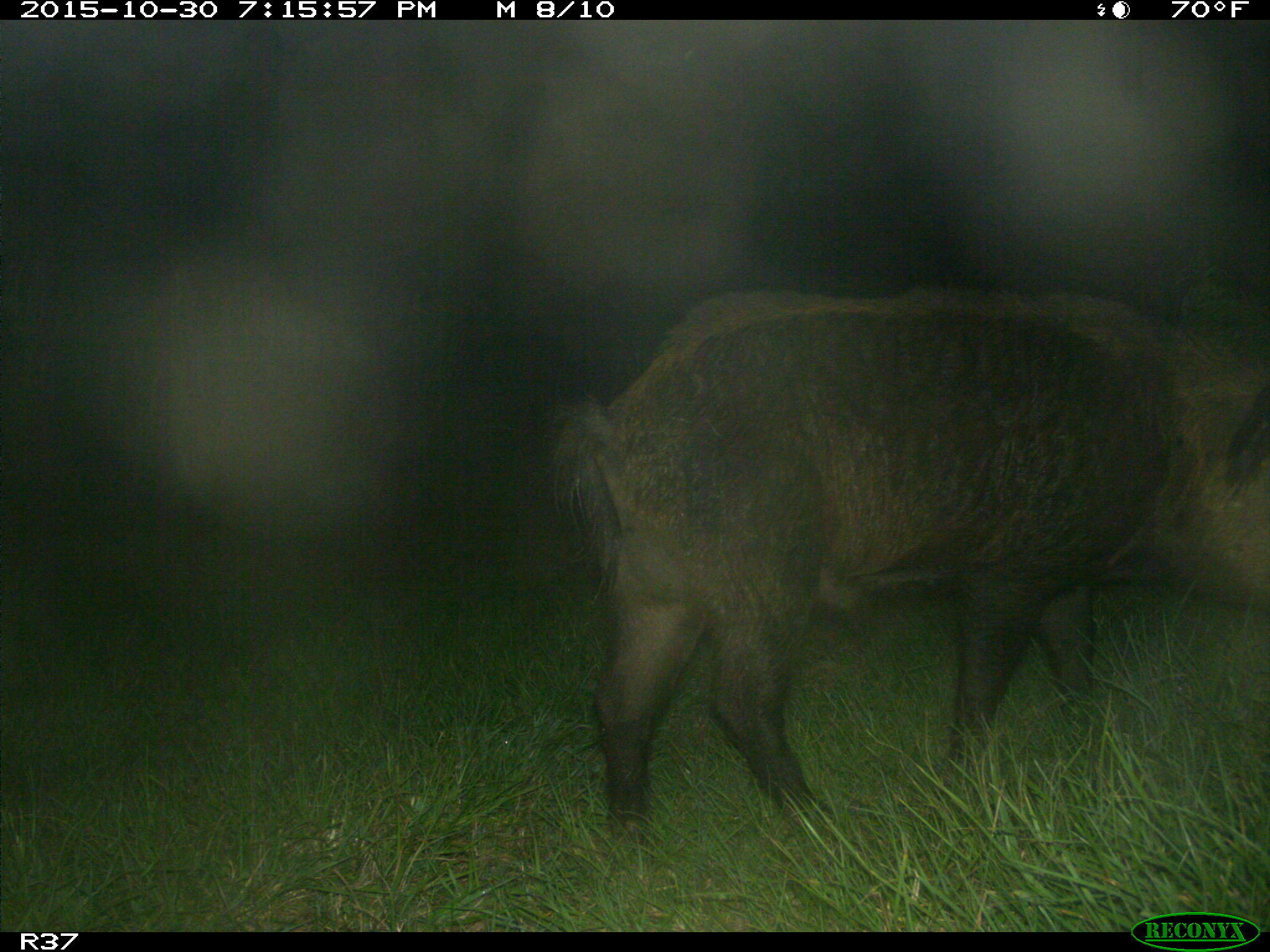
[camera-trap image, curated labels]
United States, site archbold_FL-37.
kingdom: Animalia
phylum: Chordata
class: Mammalia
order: Artiodactyla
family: Suidae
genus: Sus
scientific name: Sus scrofa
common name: wild boar